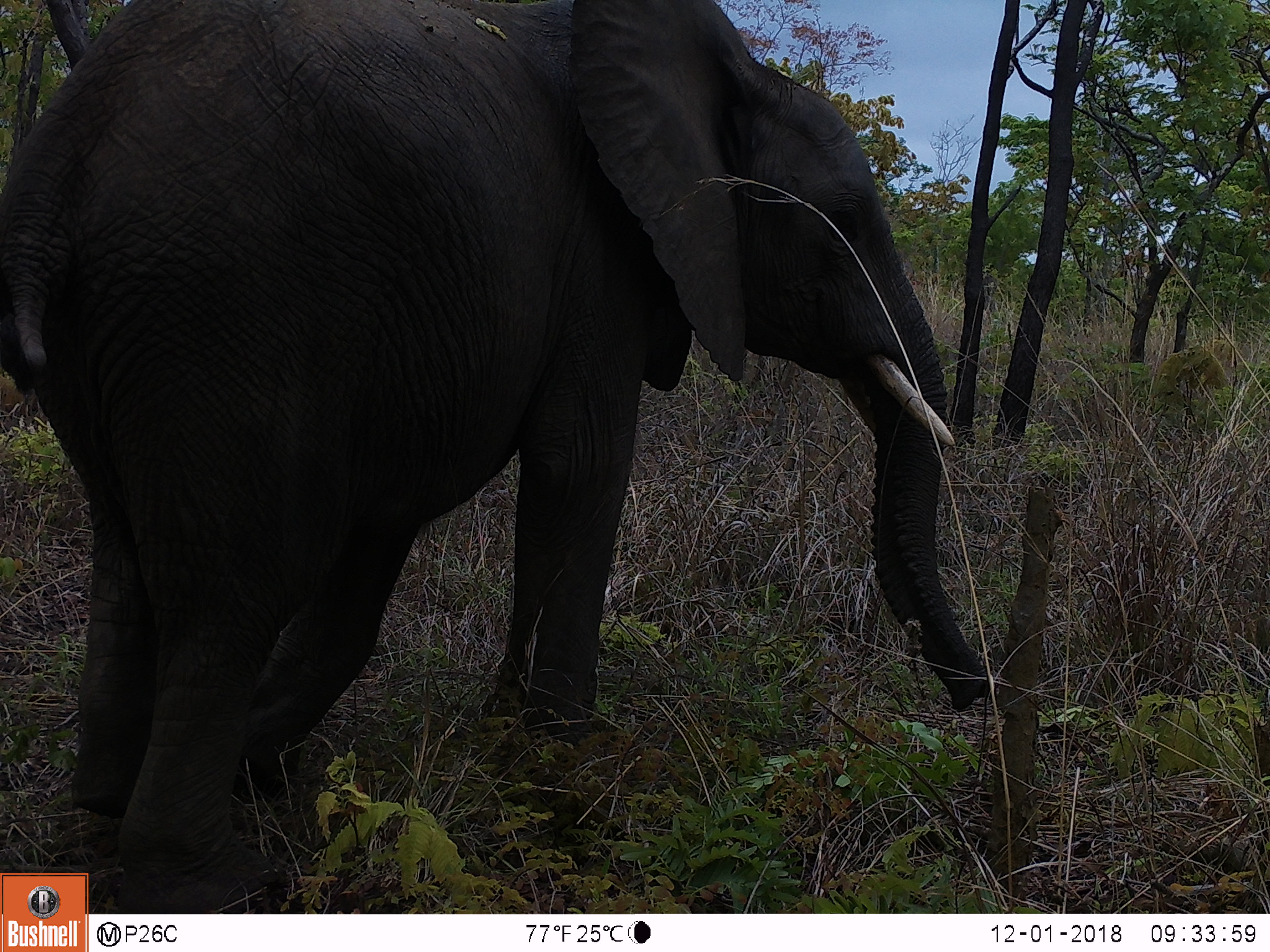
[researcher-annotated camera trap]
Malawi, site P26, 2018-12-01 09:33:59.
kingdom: Animalia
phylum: Chordata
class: Mammalia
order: Proboscidea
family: Elephantidae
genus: Loxodonta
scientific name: Loxodonta africana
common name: african savanna elephant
African savanna elephant (Loxodonta africana), count 1.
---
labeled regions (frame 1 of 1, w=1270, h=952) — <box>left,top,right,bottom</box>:
african savanna elephant: <box>0,0,1003,872</box>